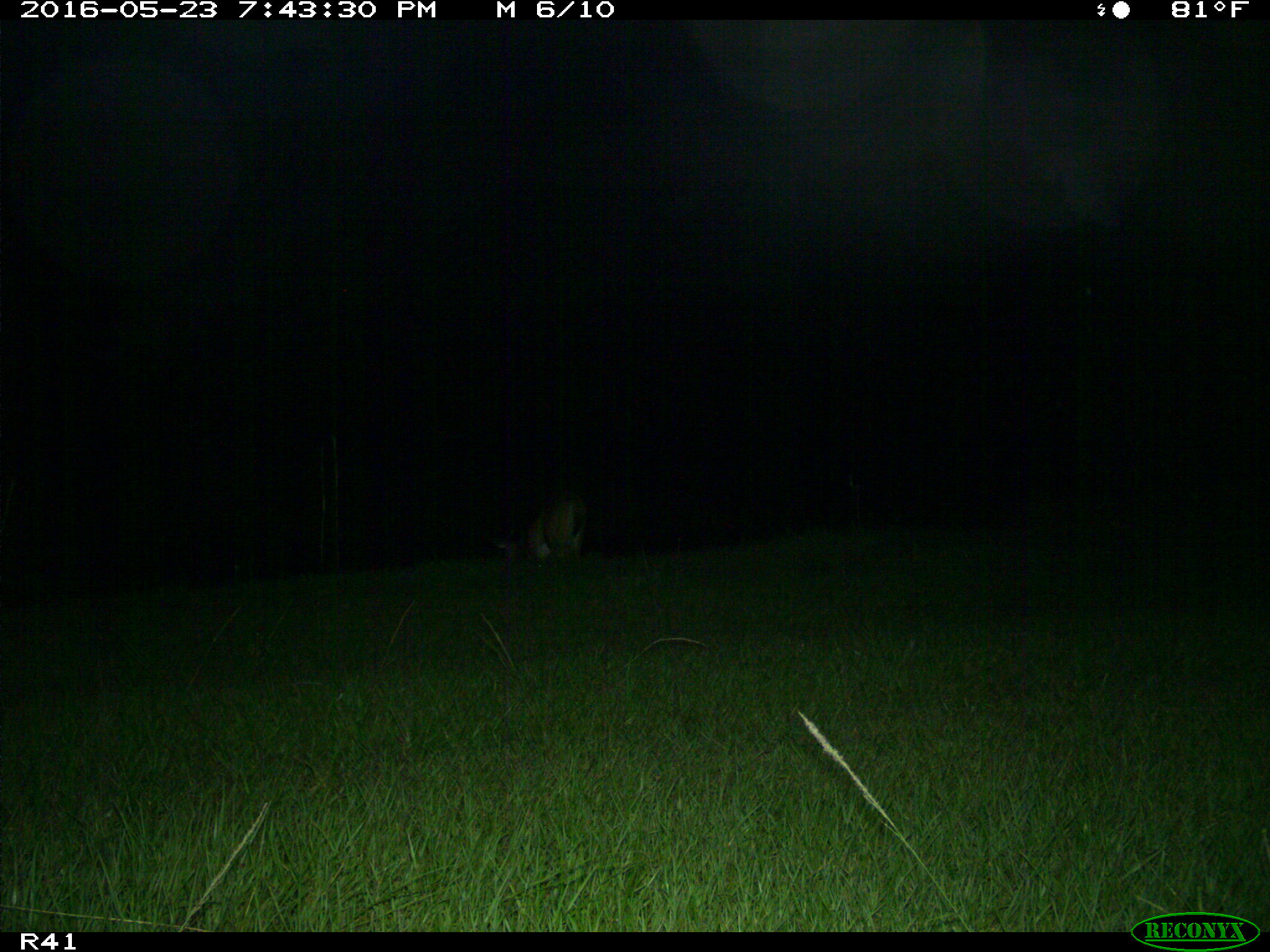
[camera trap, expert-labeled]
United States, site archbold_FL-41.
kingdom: Animalia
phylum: Chordata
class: Mammalia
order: Artiodactyla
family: Cervidae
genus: Odocoileus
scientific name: Odocoileus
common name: deer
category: unidentified deer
Unidentified deer (deer) (Odocoileus).